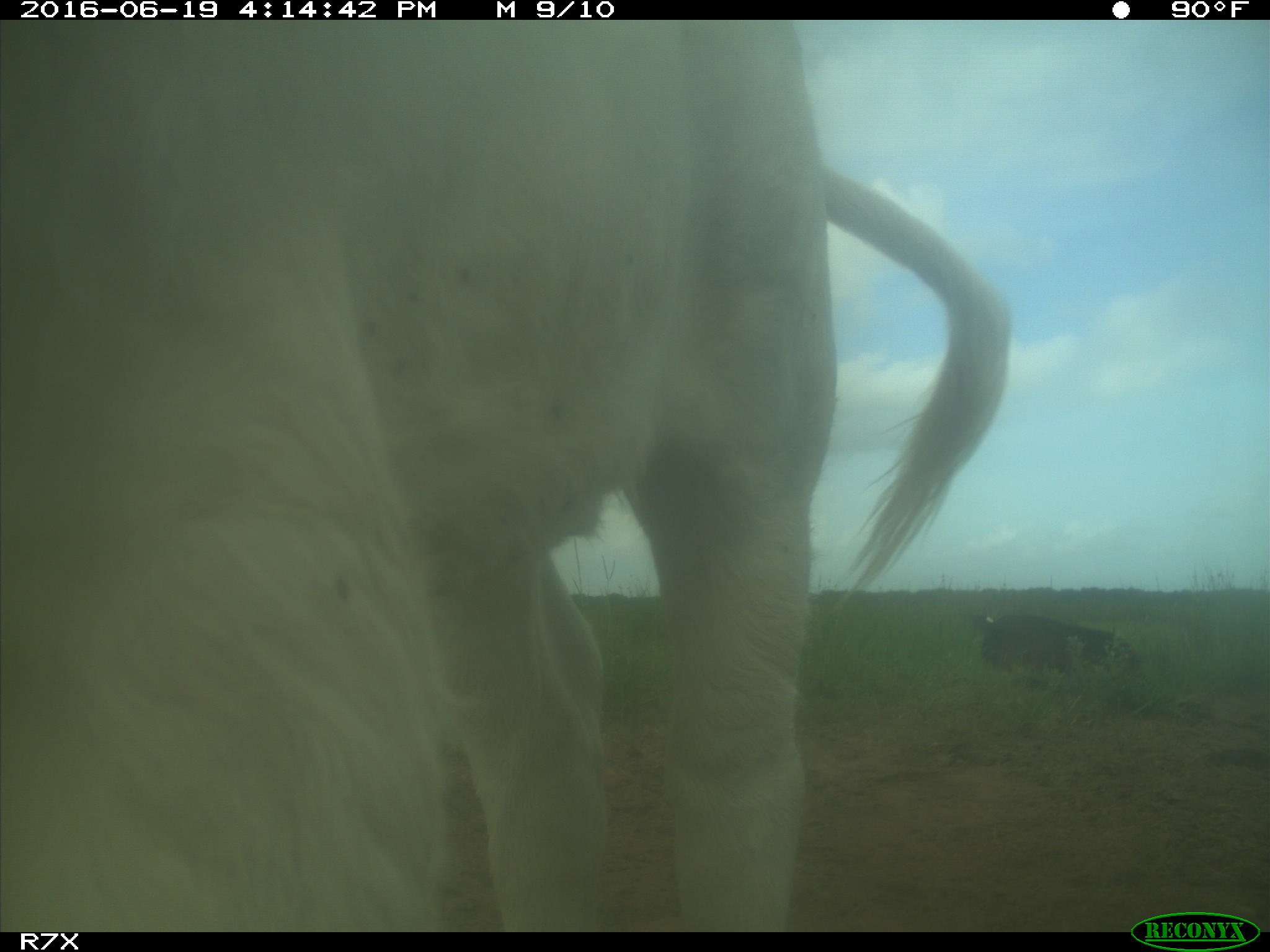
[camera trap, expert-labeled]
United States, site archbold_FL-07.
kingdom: Animalia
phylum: Chordata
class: Mammalia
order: Artiodactyla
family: Bovidae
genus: Bos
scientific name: Bos taurus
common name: domestic cow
Bos taurus (domestic cow).